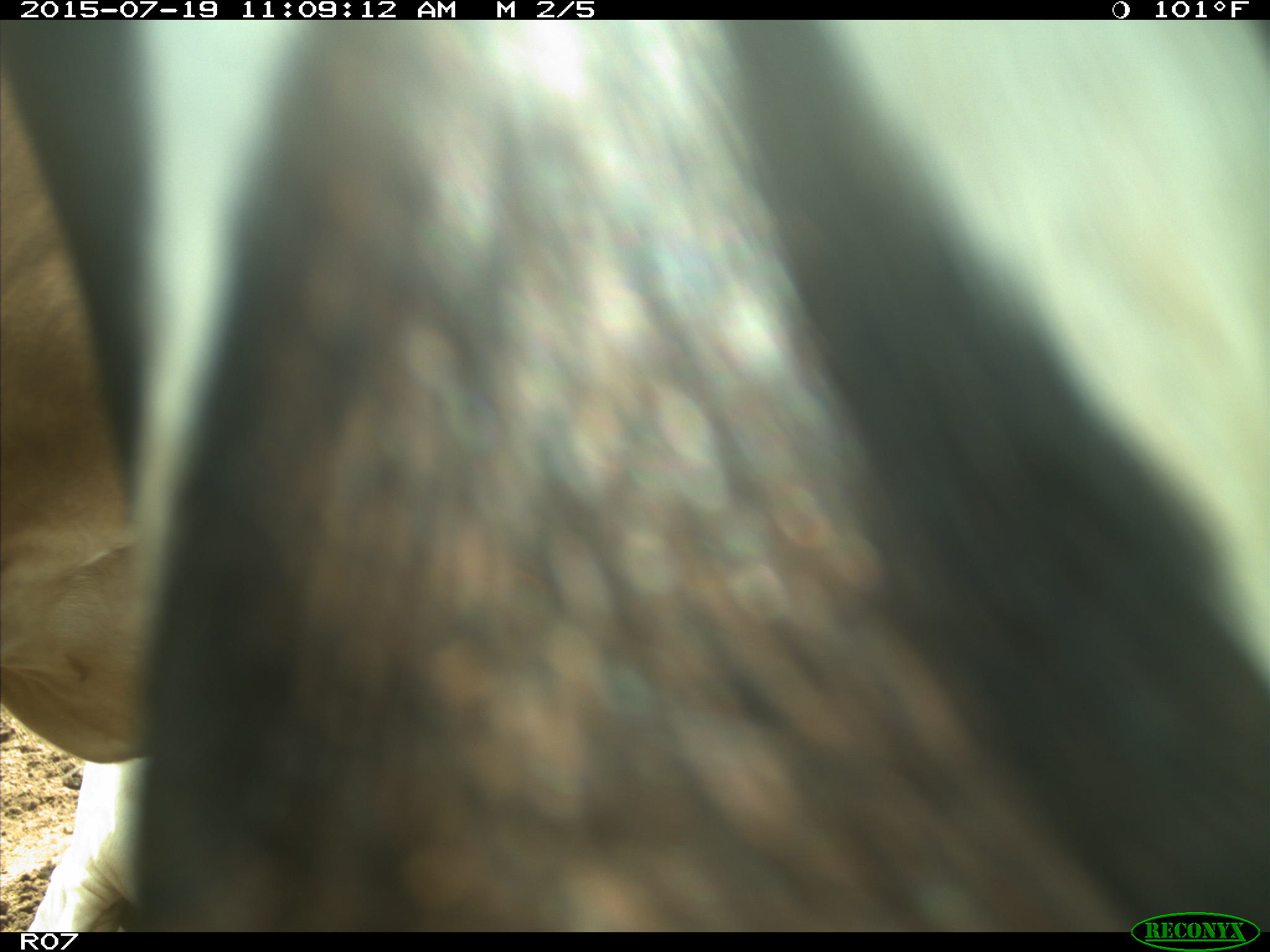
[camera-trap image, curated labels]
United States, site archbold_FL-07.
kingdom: Animalia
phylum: Chordata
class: Mammalia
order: Artiodactyla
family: Bovidae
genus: Bos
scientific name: Bos taurus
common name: domestic cow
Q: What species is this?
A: Bos taurus (domestic cow).